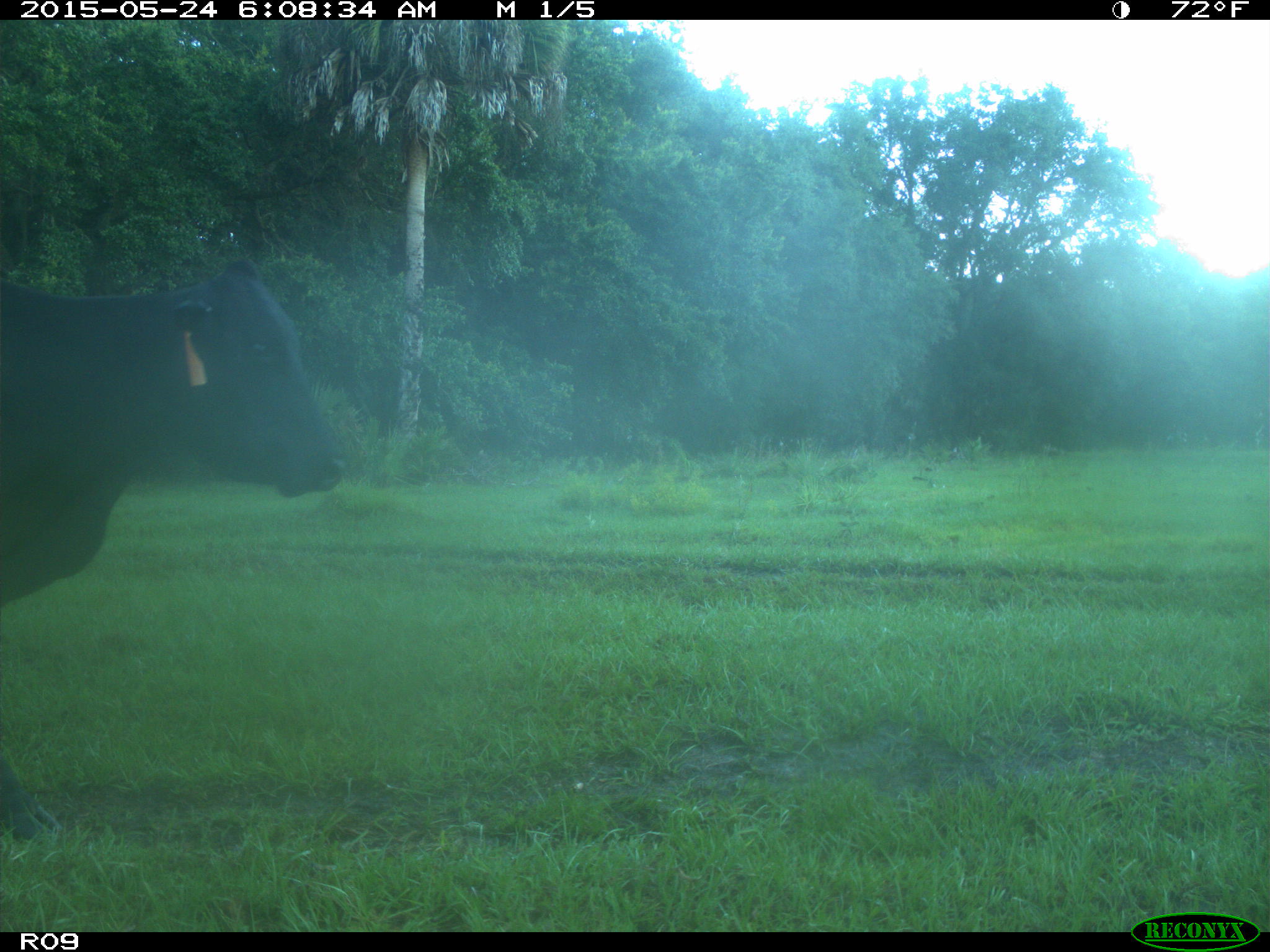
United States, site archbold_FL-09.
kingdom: Animalia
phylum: Chordata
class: Mammalia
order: Artiodactyla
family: Bovidae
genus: Bos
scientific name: Bos taurus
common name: domestic cow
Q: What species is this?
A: Bos taurus (domestic cow).